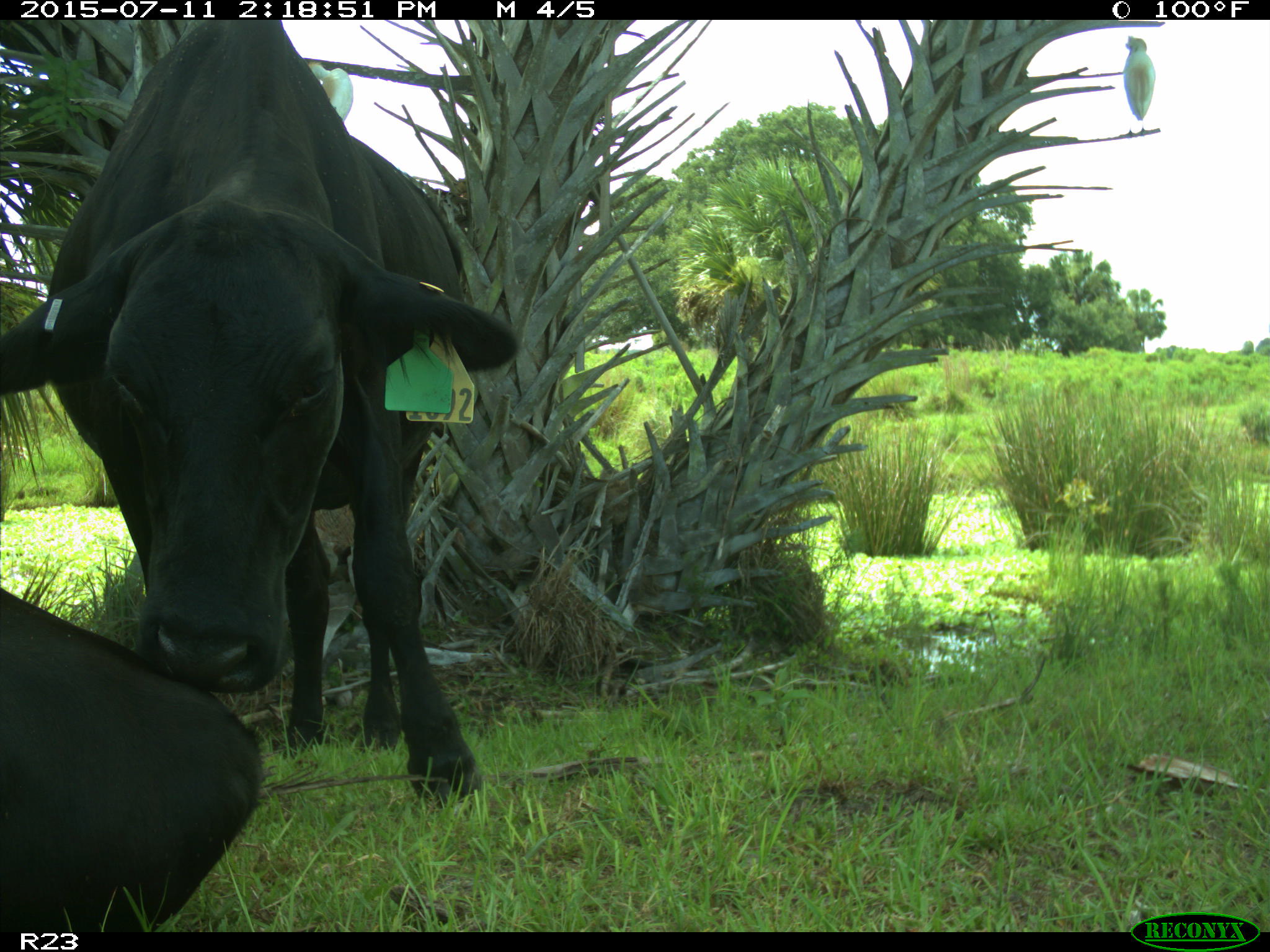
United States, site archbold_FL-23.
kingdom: Animalia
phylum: Chordata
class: Mammalia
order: Artiodactyla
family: Bovidae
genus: Bos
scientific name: Bos taurus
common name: domestic cow